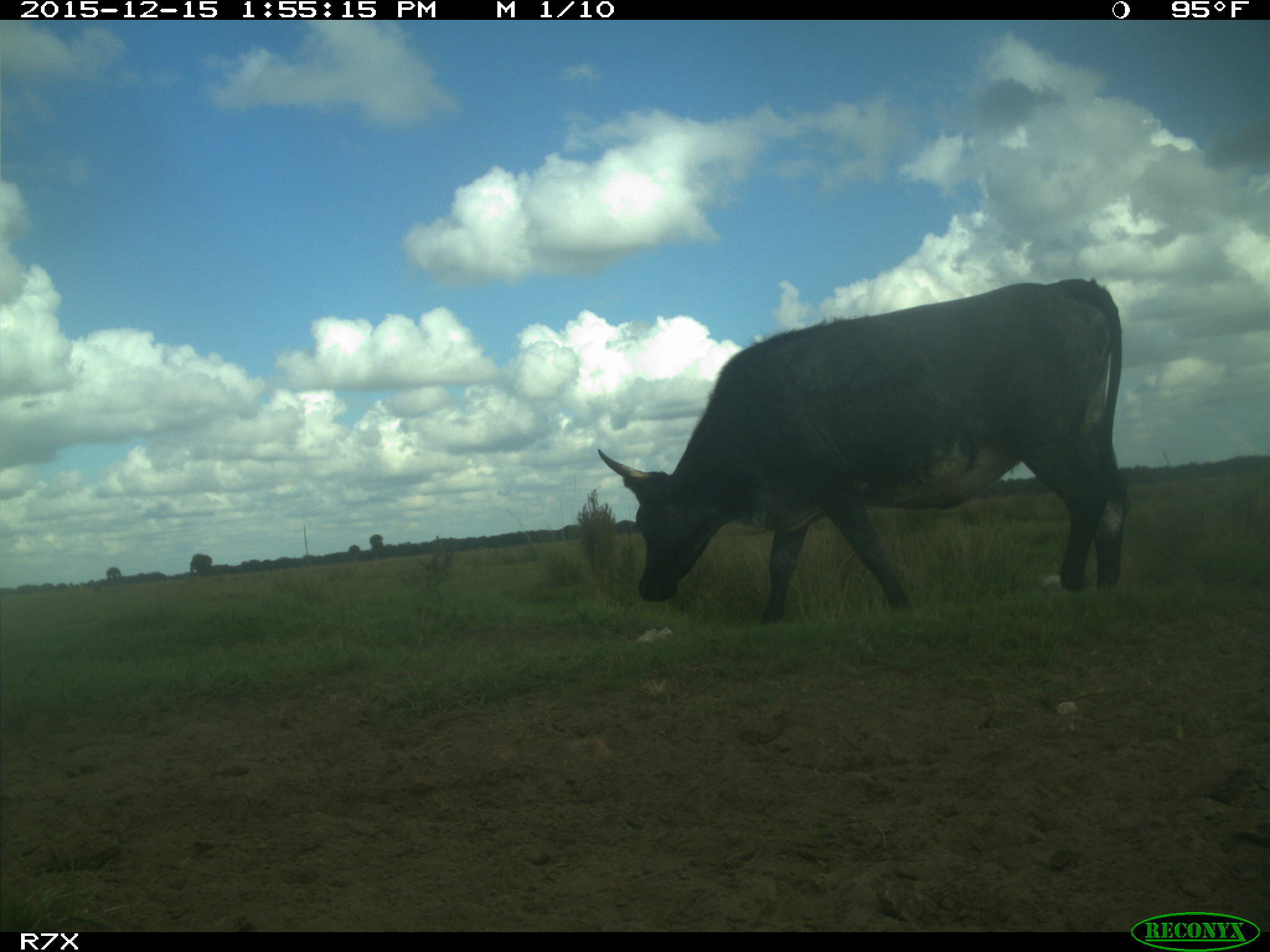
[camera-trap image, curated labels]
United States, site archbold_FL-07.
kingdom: Animalia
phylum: Chordata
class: Mammalia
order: Artiodactyla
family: Bovidae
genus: Bos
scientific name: Bos taurus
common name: domestic cow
Bos taurus (domestic cow).